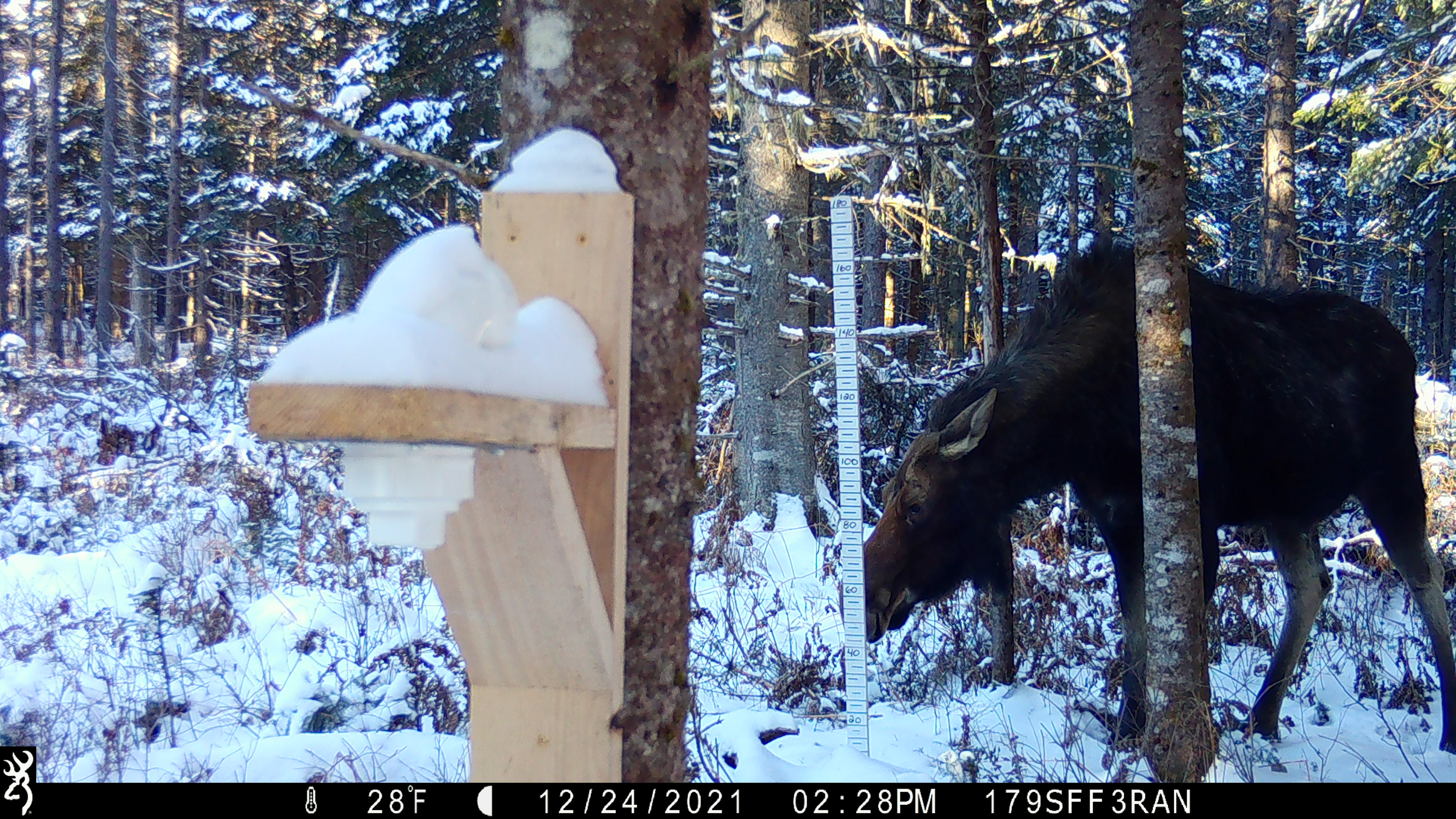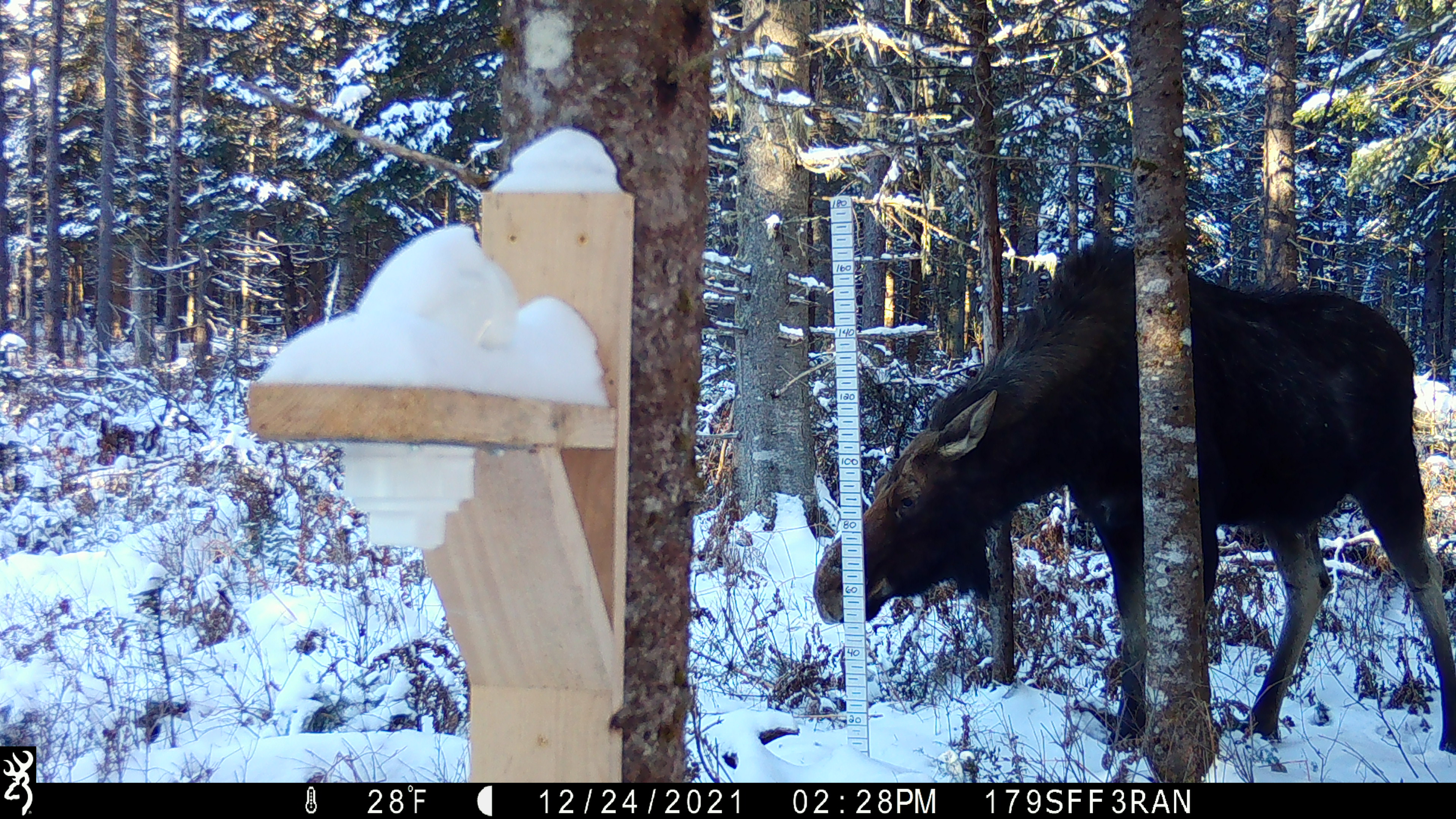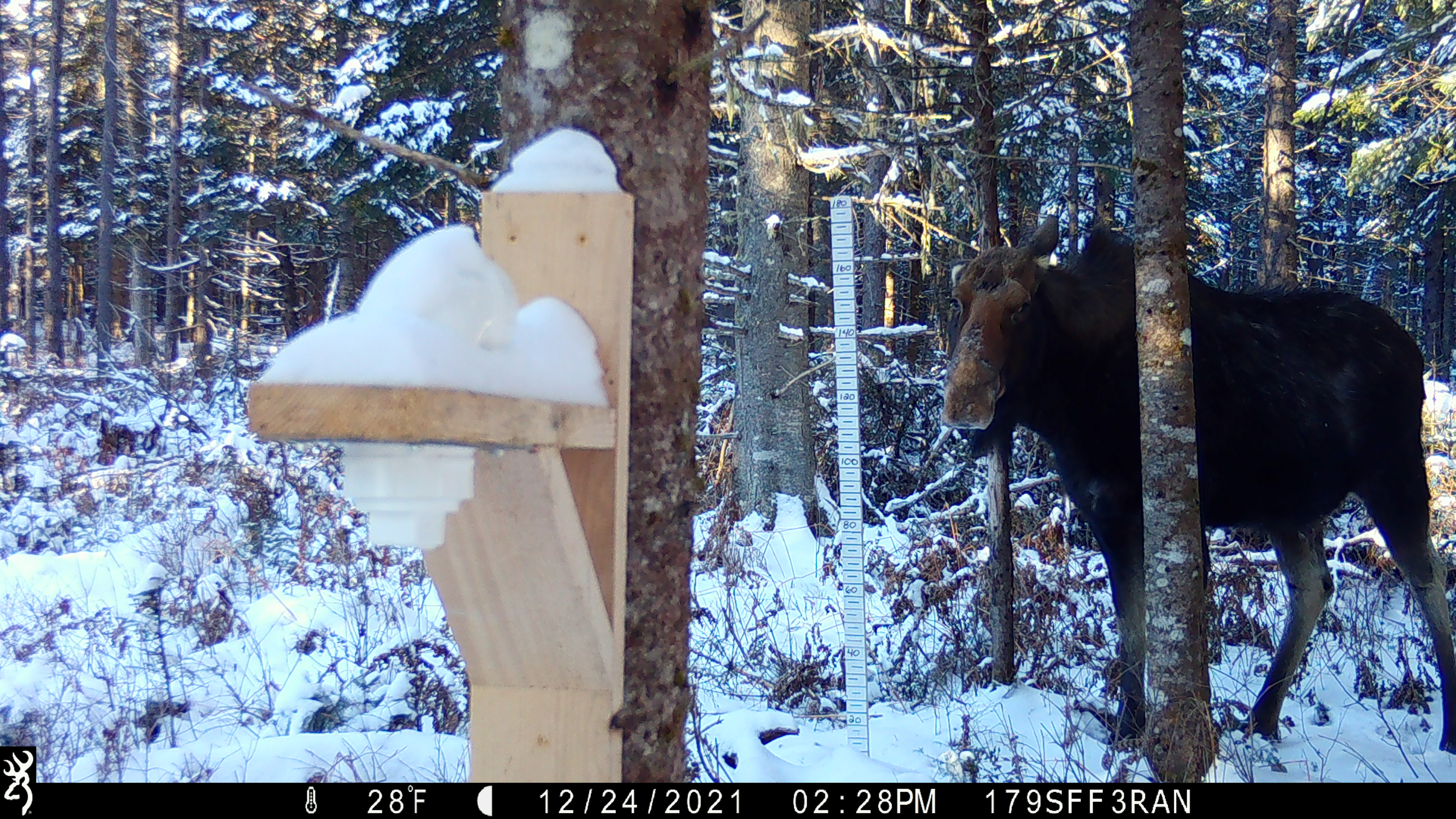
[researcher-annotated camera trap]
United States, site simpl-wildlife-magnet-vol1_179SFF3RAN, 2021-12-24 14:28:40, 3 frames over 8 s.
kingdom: Animalia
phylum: Chordata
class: Mammalia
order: Artiodactyla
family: Cervidae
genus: Alces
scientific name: Alces alces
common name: moose